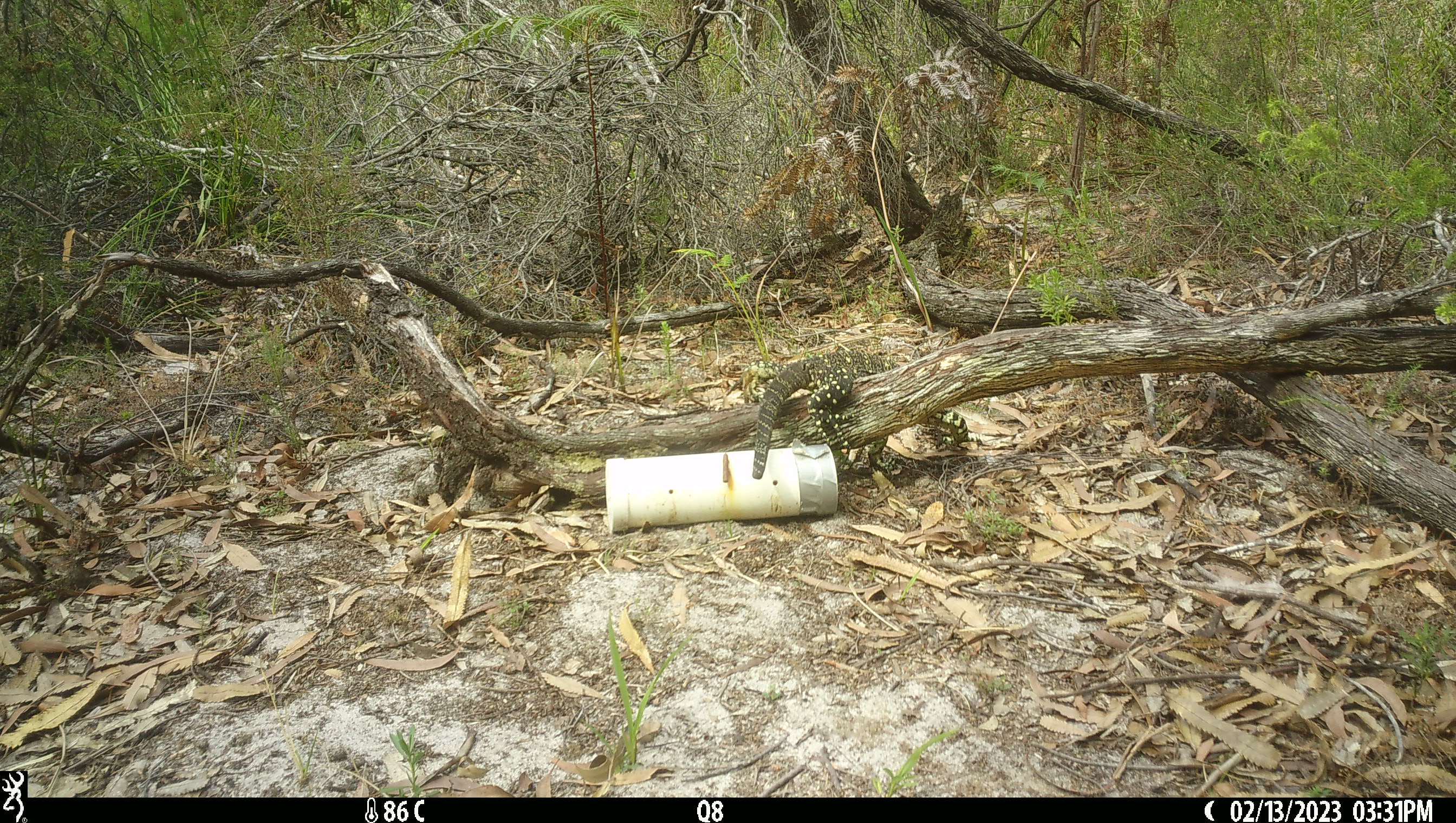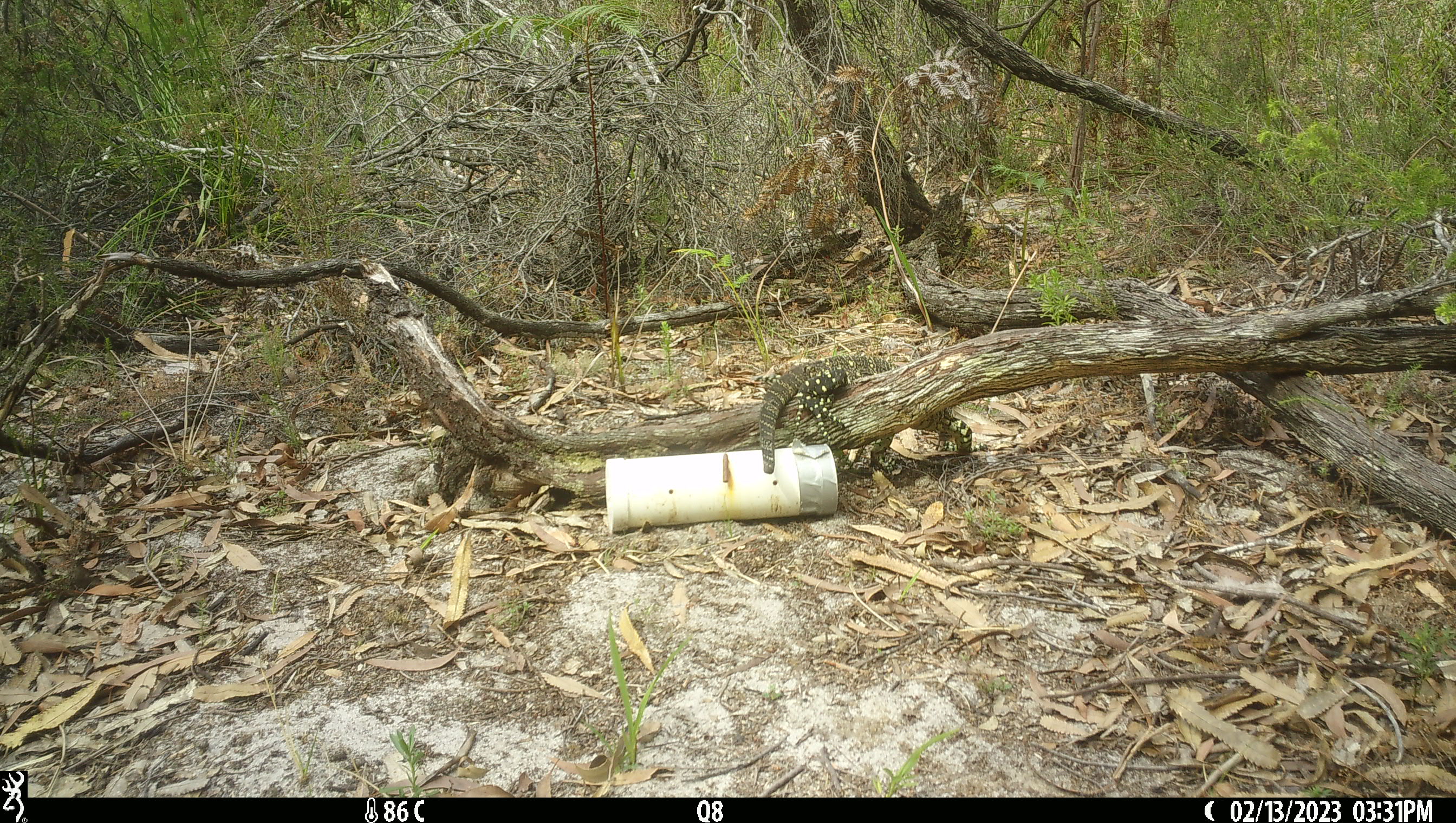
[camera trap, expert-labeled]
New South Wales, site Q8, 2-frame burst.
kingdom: Animalia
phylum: Chordata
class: Reptilia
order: Squamata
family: Varanidae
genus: Varanus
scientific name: Varanus varius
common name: lace monitor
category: goanna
Goanna (lace monitor) (Varanus varius).